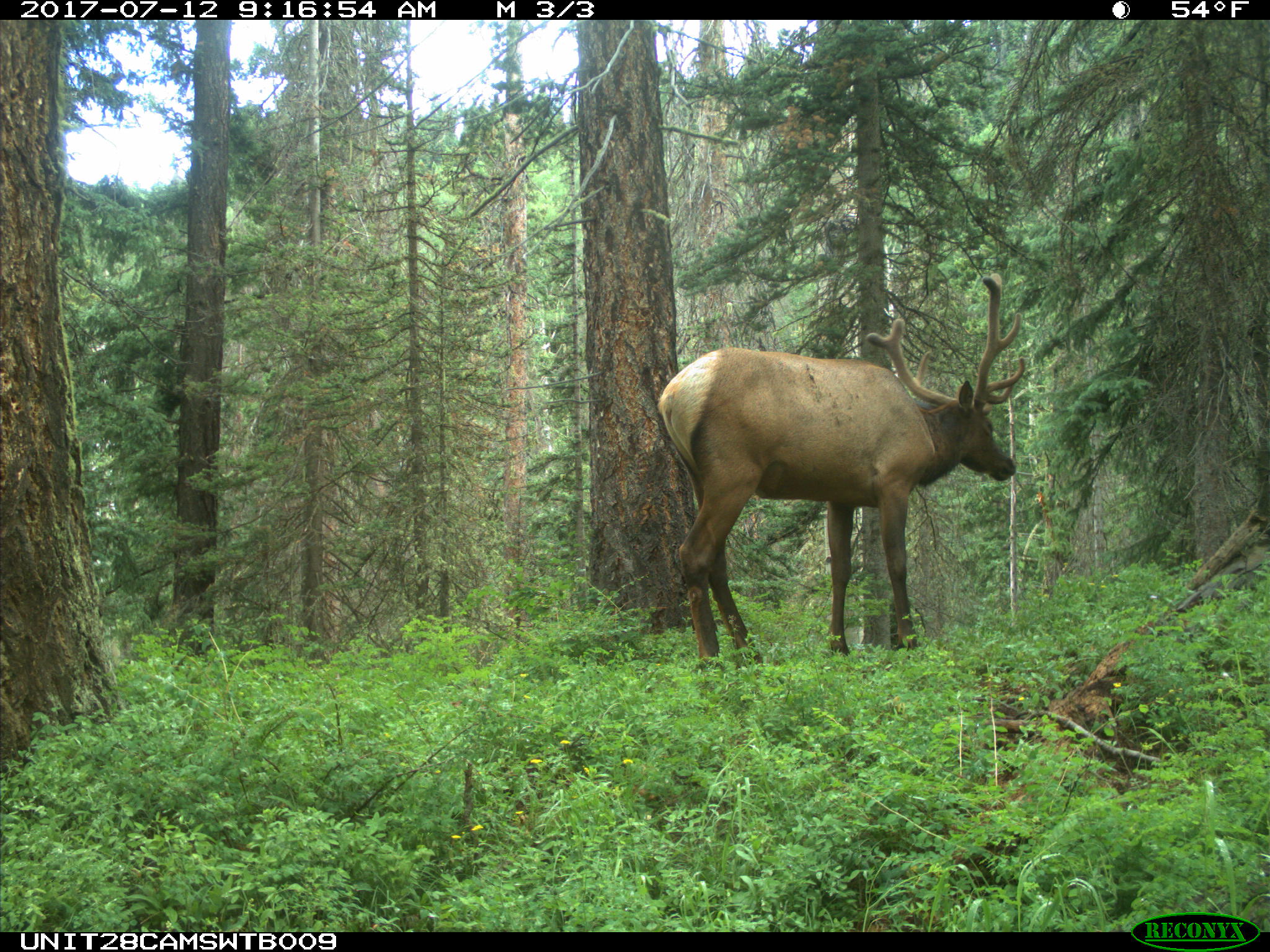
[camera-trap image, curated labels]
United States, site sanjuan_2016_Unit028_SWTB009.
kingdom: Animalia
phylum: Chordata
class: Mammalia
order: Artiodactyla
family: Cervidae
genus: Cervus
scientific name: Cervus elaphus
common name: red deer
Cervus elaphus (red deer).